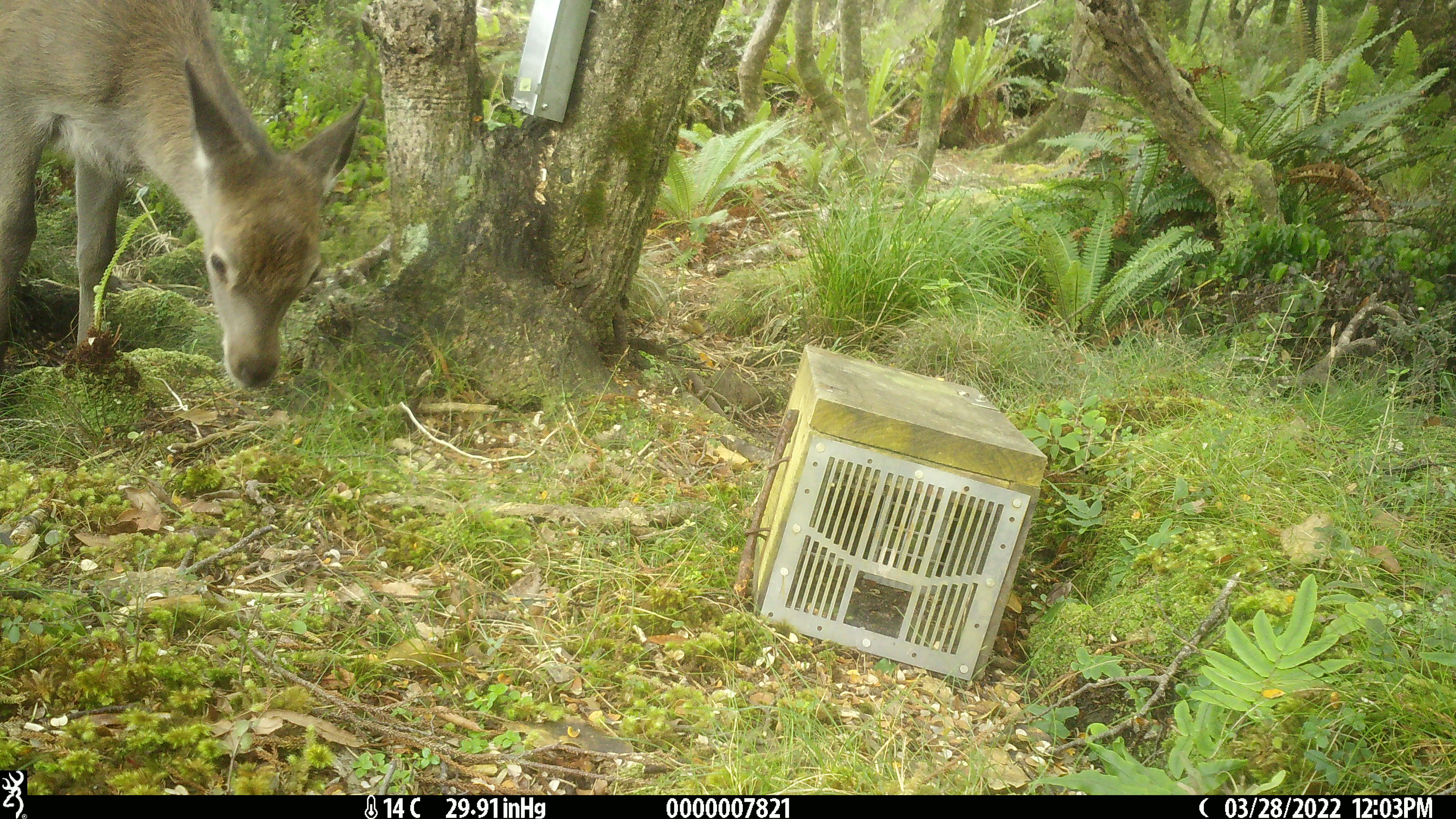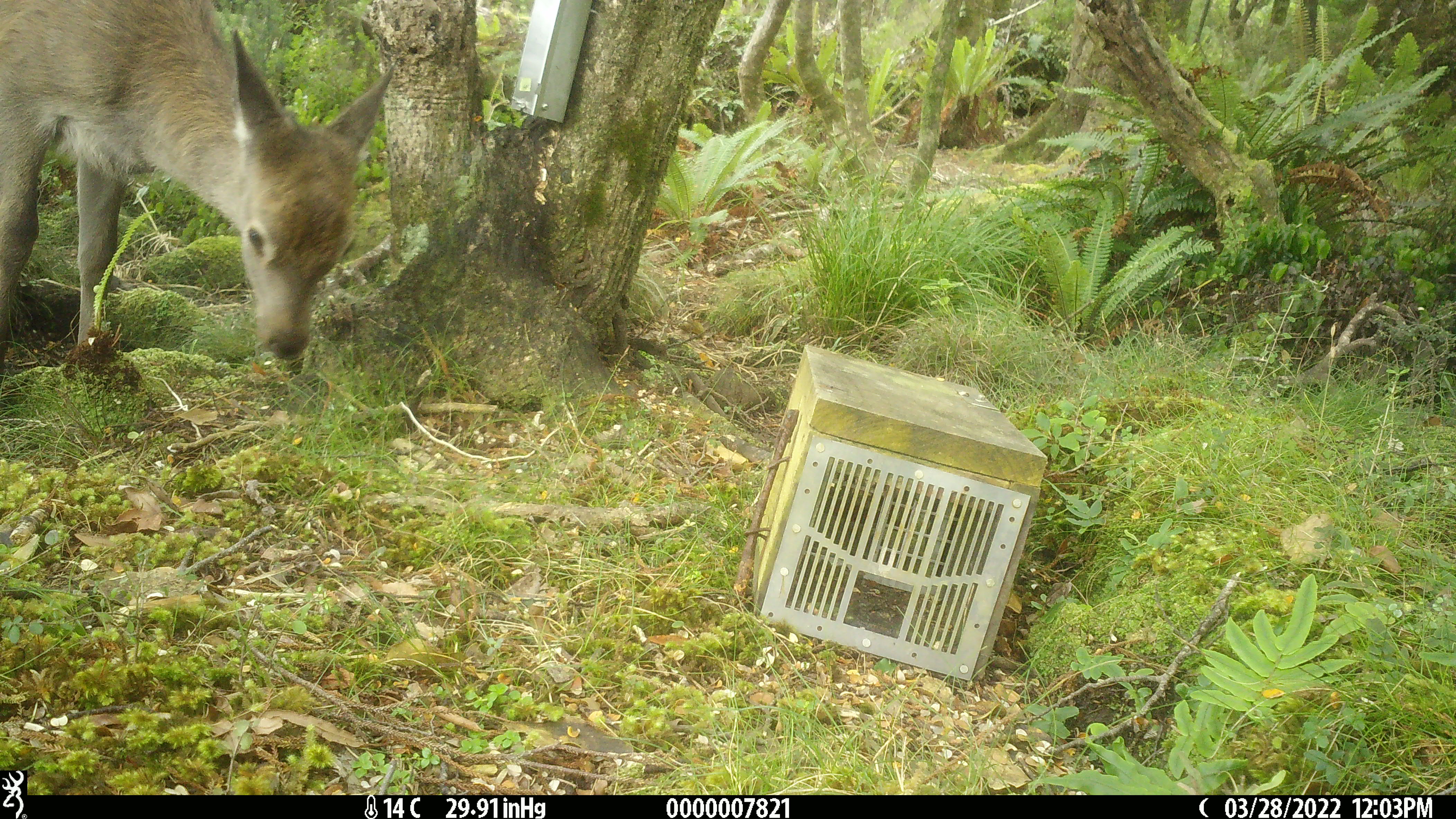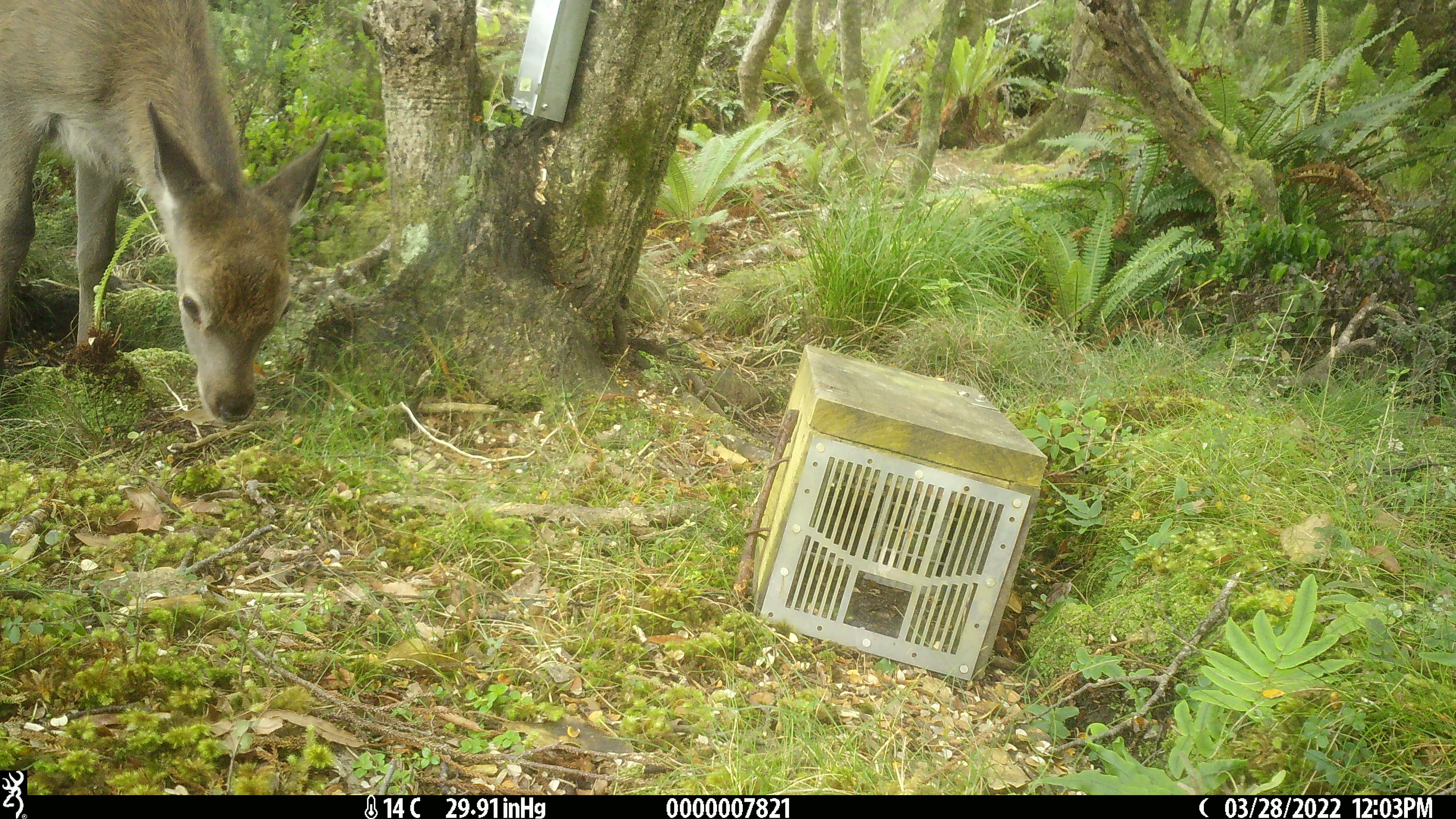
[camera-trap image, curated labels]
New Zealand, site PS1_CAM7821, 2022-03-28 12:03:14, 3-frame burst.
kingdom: Animalia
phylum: Chordata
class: Mammalia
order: Artiodactyla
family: Cervidae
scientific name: Cervidae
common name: deer